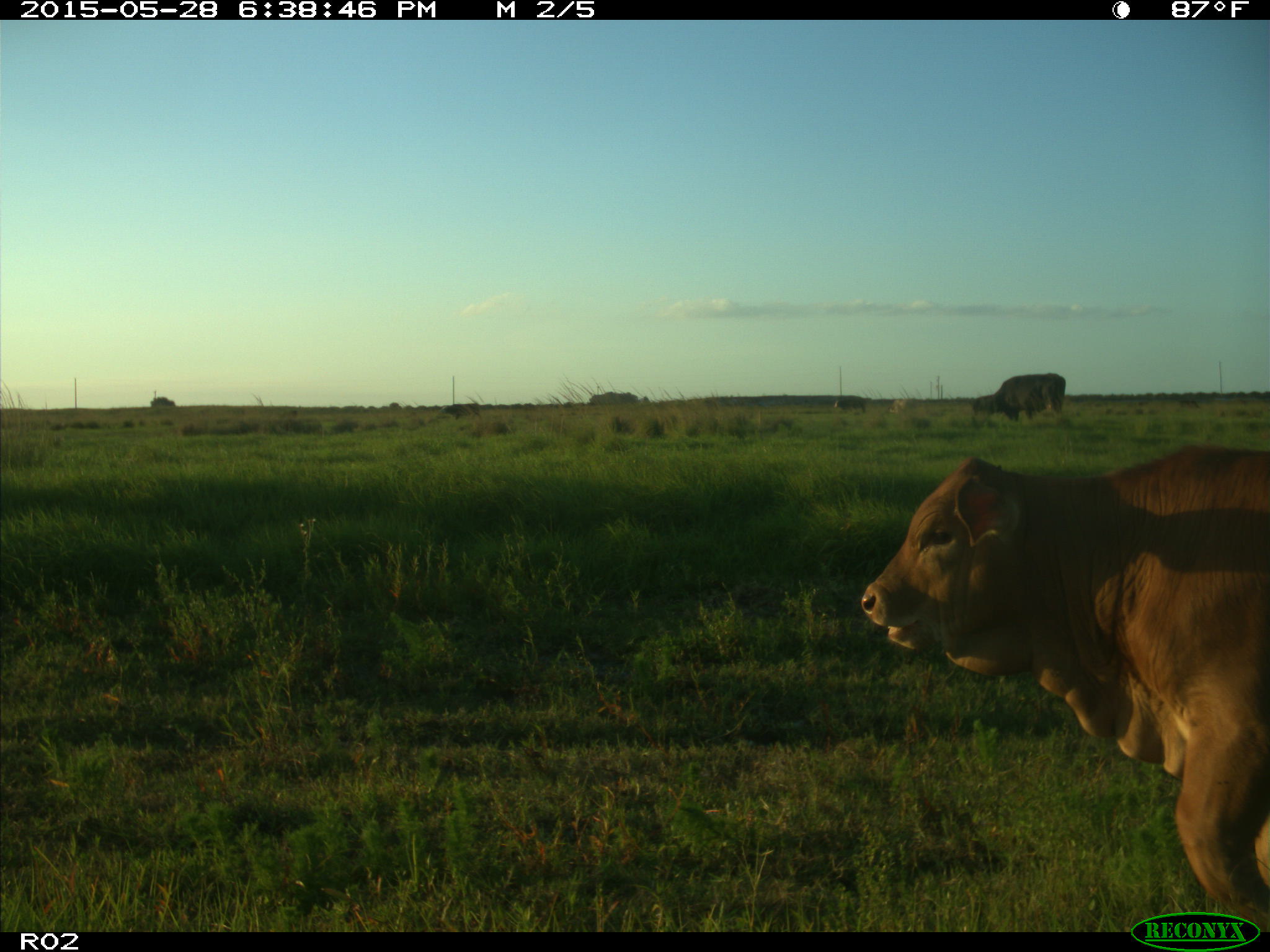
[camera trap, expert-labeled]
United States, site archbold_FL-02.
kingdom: Animalia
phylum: Chordata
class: Mammalia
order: Artiodactyla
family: Bovidae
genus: Bos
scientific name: Bos taurus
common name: domestic cow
Bos taurus (domestic cow).